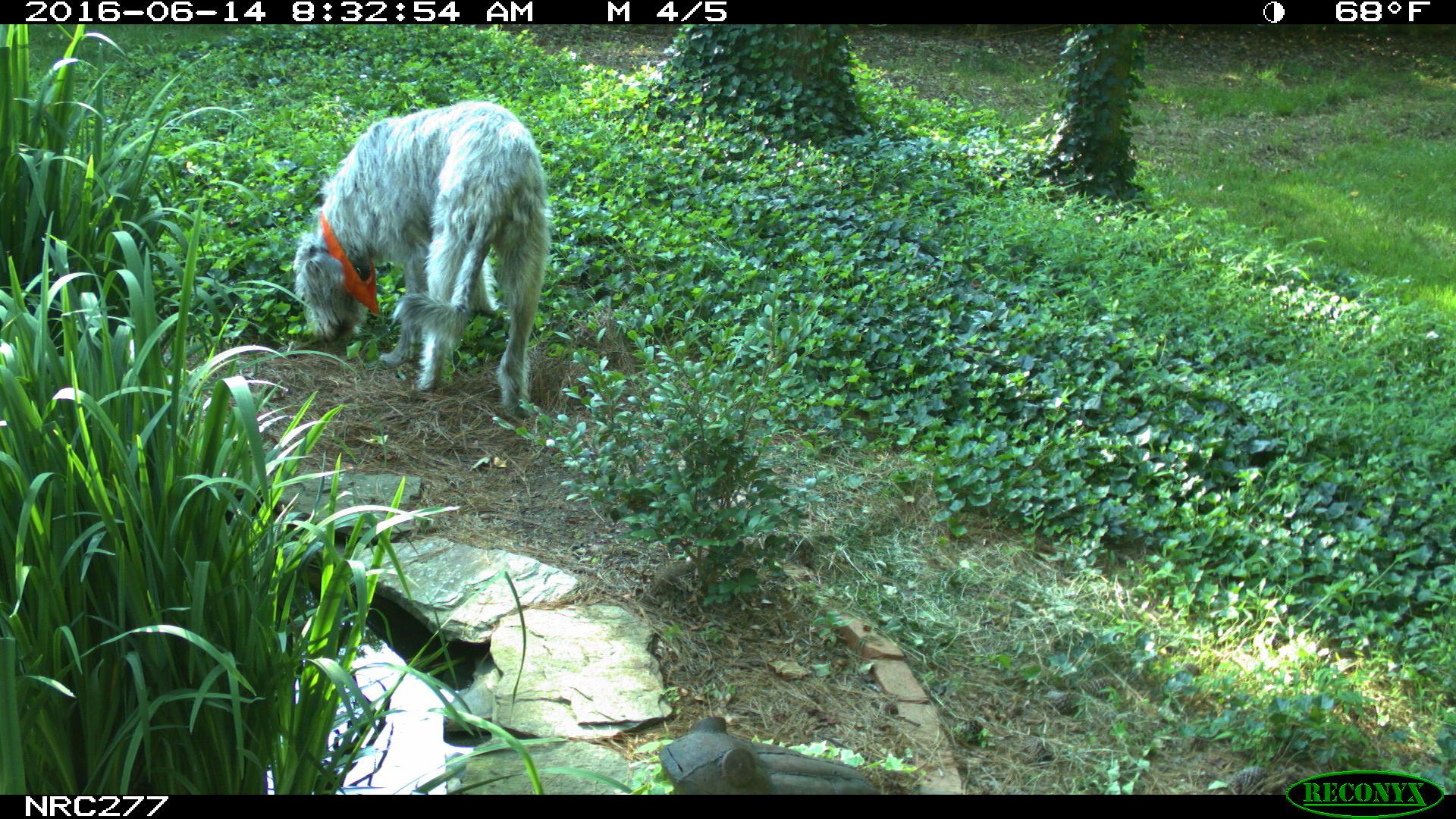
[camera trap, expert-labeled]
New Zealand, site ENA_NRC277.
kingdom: Animalia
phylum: Chordata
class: Mammalia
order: Carnivora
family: Canidae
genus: Canis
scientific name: Canis familiaris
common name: domestic dog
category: dog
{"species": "dog (domestic dog) (Canis familiaris)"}